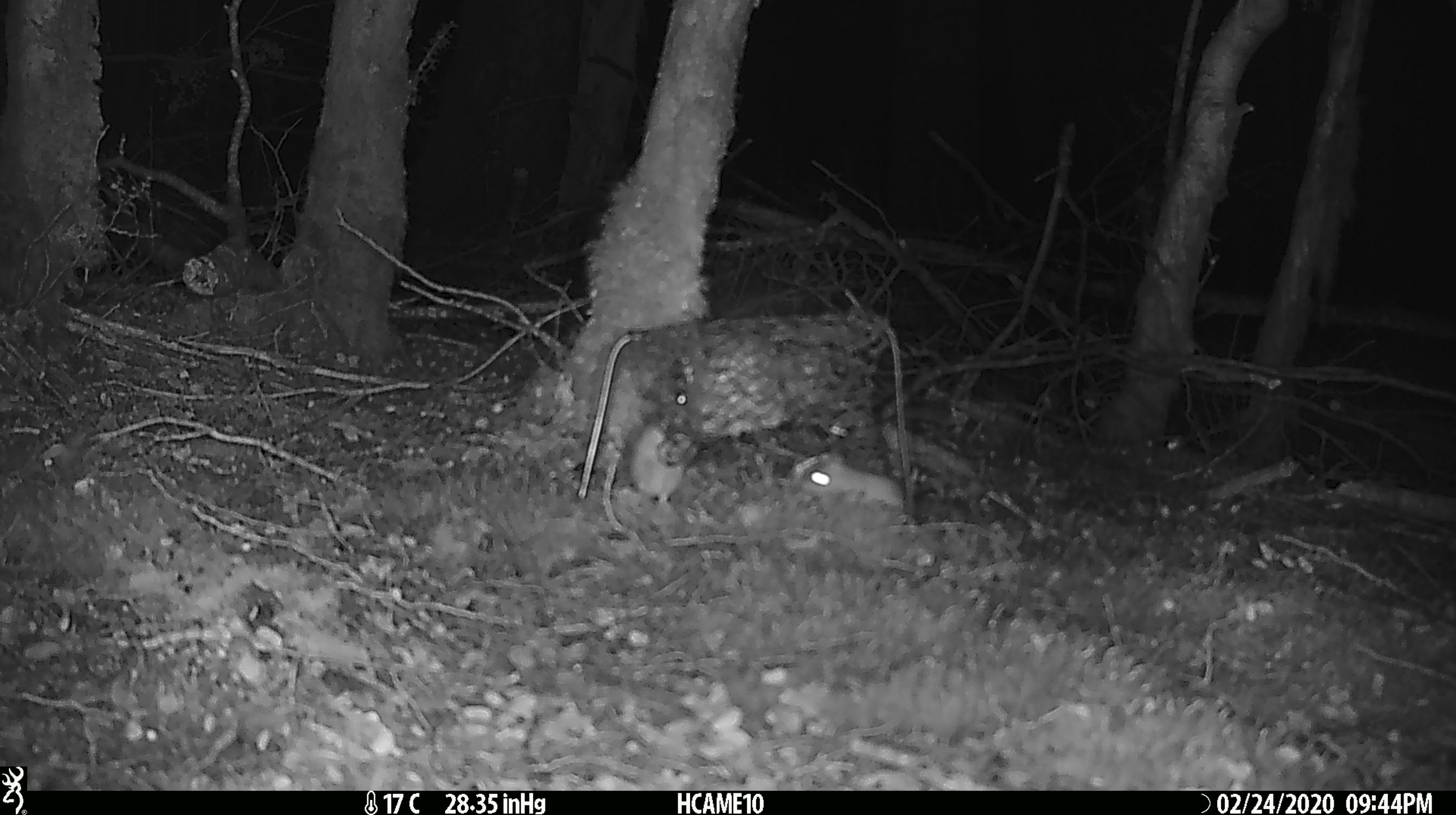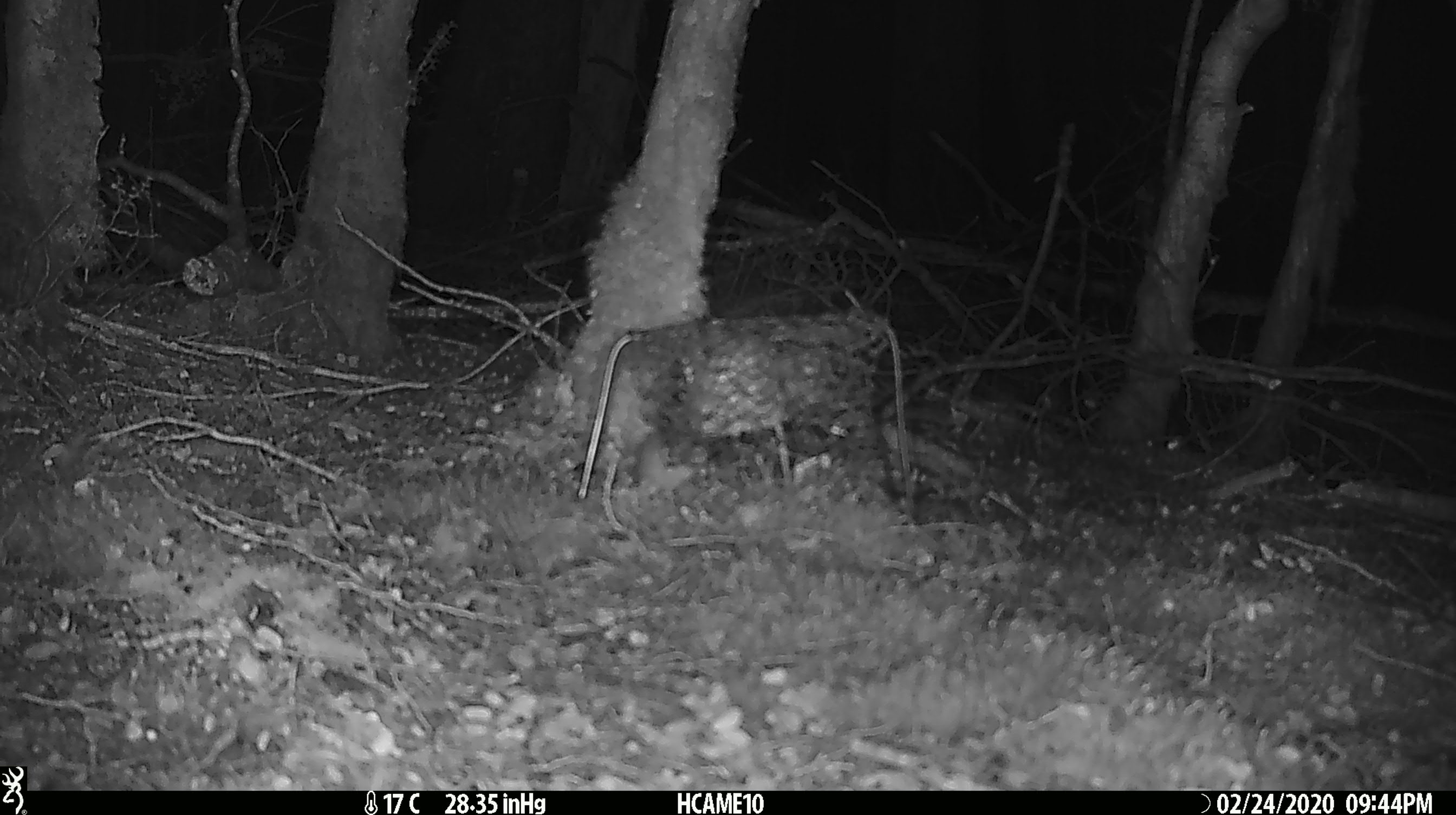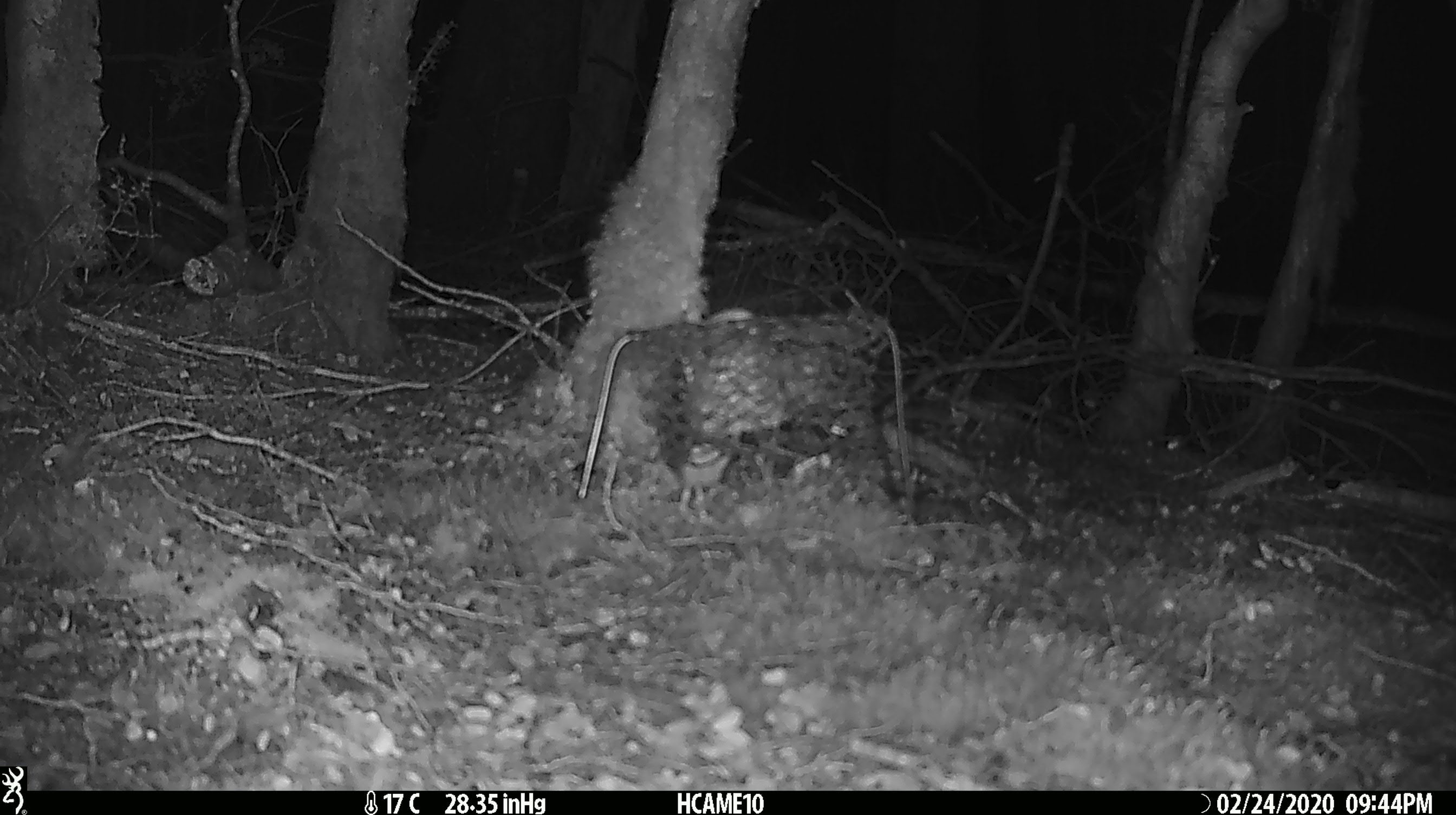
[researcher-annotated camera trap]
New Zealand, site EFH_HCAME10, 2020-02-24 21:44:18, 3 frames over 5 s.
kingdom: Animalia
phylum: Chordata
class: Mammalia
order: Rodentia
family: Muridae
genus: Mus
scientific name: Mus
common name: mouse